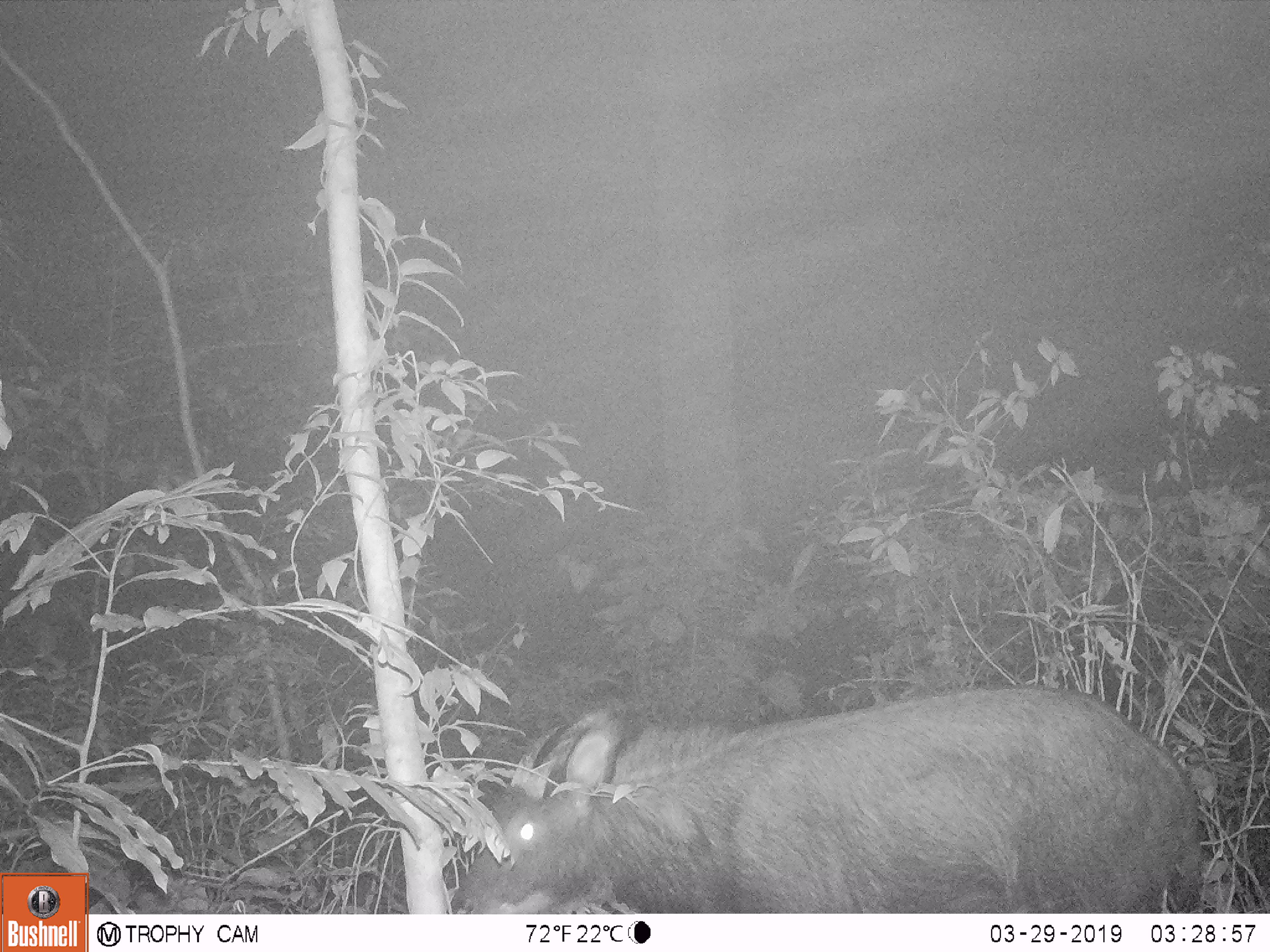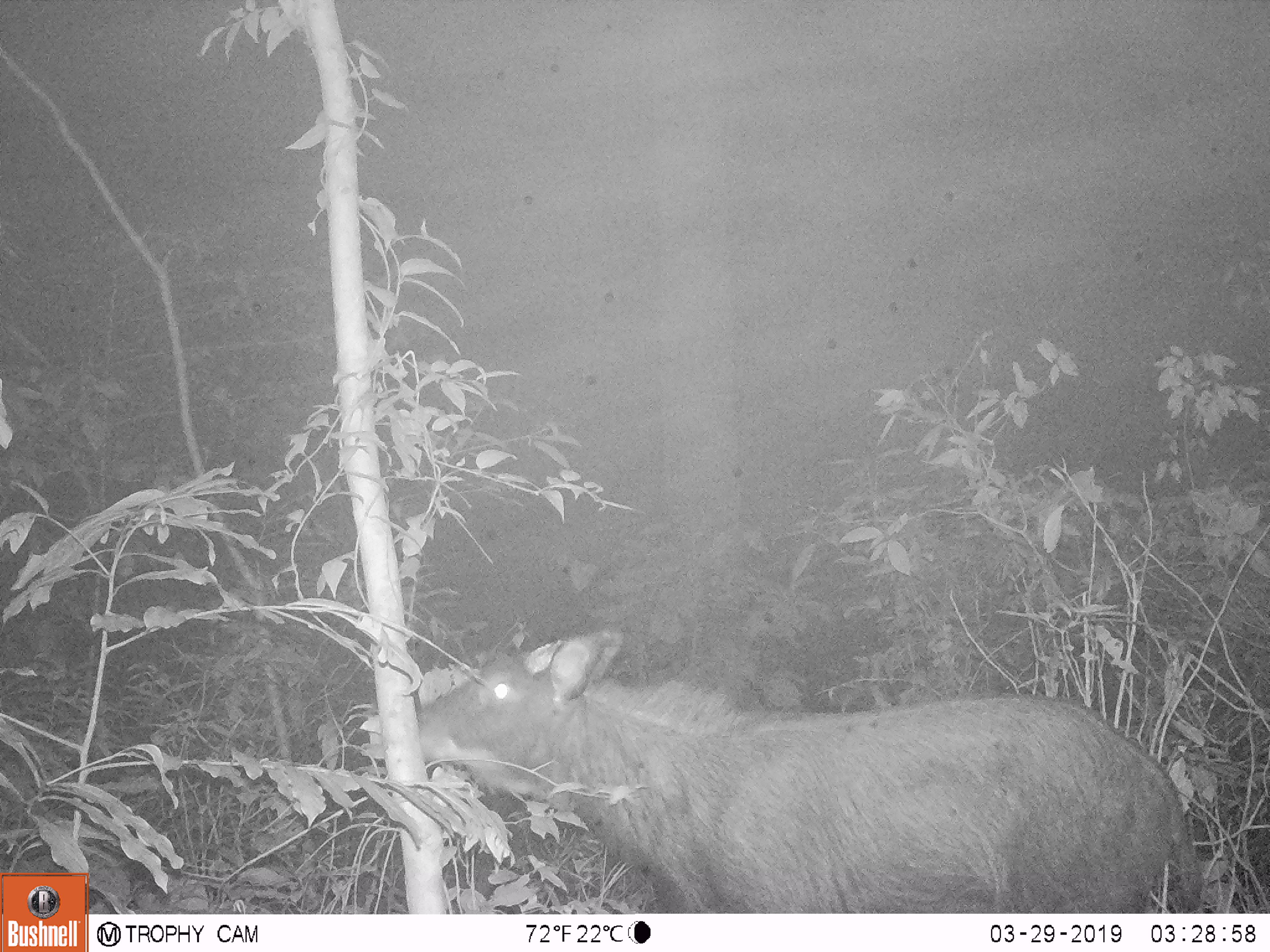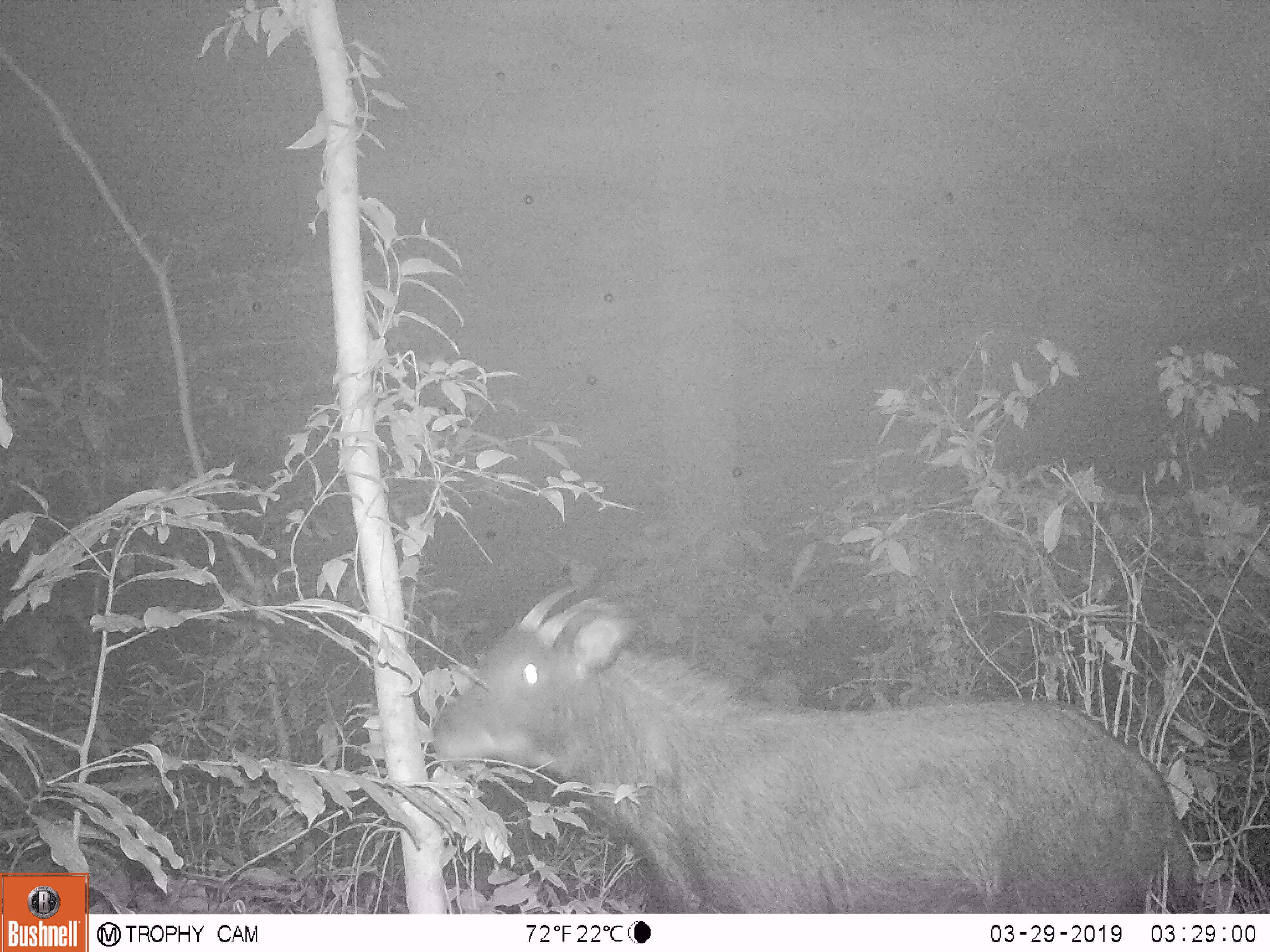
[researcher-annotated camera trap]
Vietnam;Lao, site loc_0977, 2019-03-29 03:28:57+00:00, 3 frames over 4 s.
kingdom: Animalia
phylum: Chordata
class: Mammalia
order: Artiodactyla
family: Bovidae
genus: Capricornis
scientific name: Capricornis sumatraensis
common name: chinese serow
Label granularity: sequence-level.